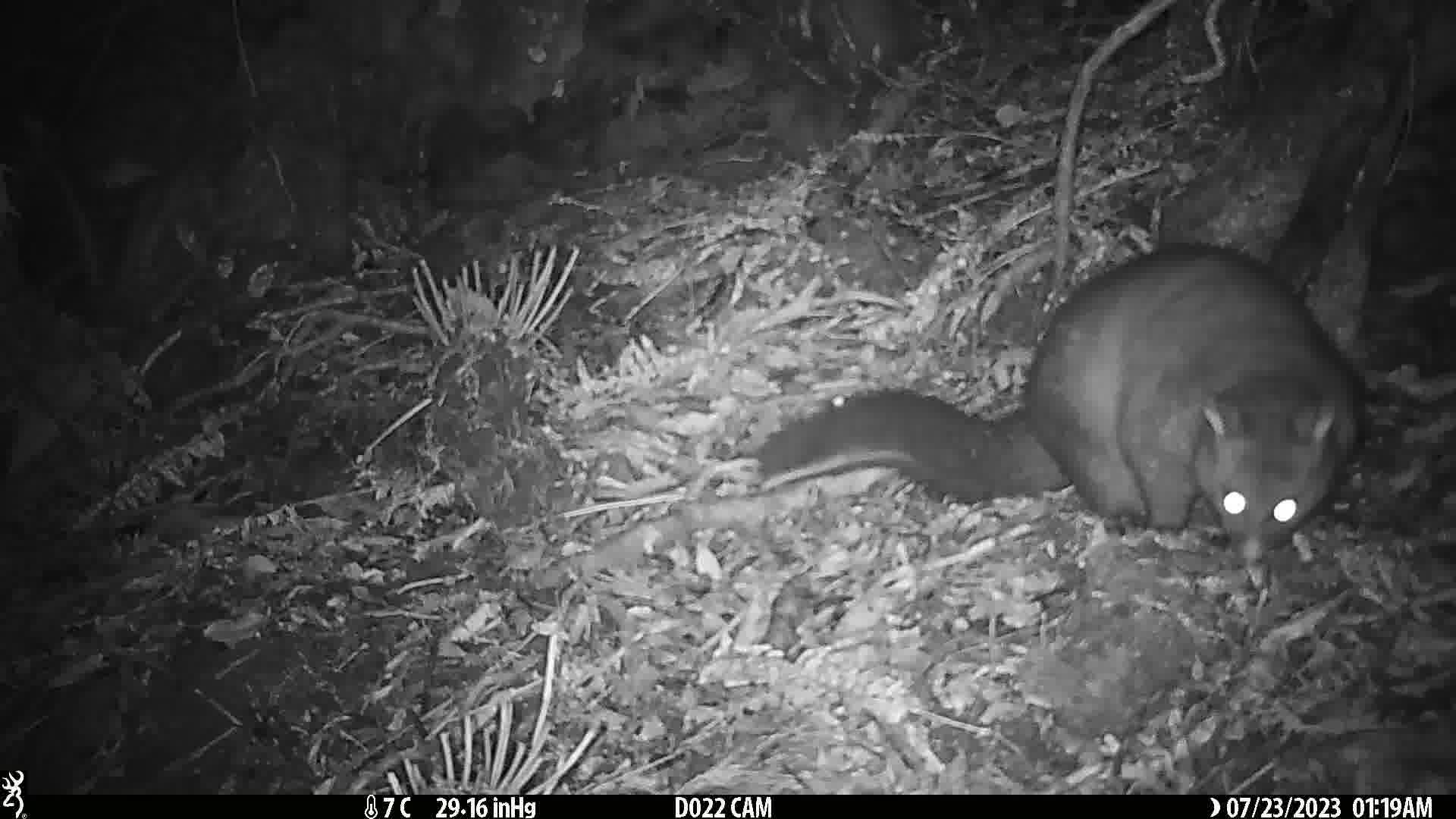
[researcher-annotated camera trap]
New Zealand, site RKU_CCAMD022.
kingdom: Animalia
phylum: Chordata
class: Mammalia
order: Diprotodontia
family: Phalangeridae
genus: Trichosurus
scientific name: Trichosurus vulpecula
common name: common brushtail possum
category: possum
Possum (common brushtail possum) (Trichosurus vulpecula).